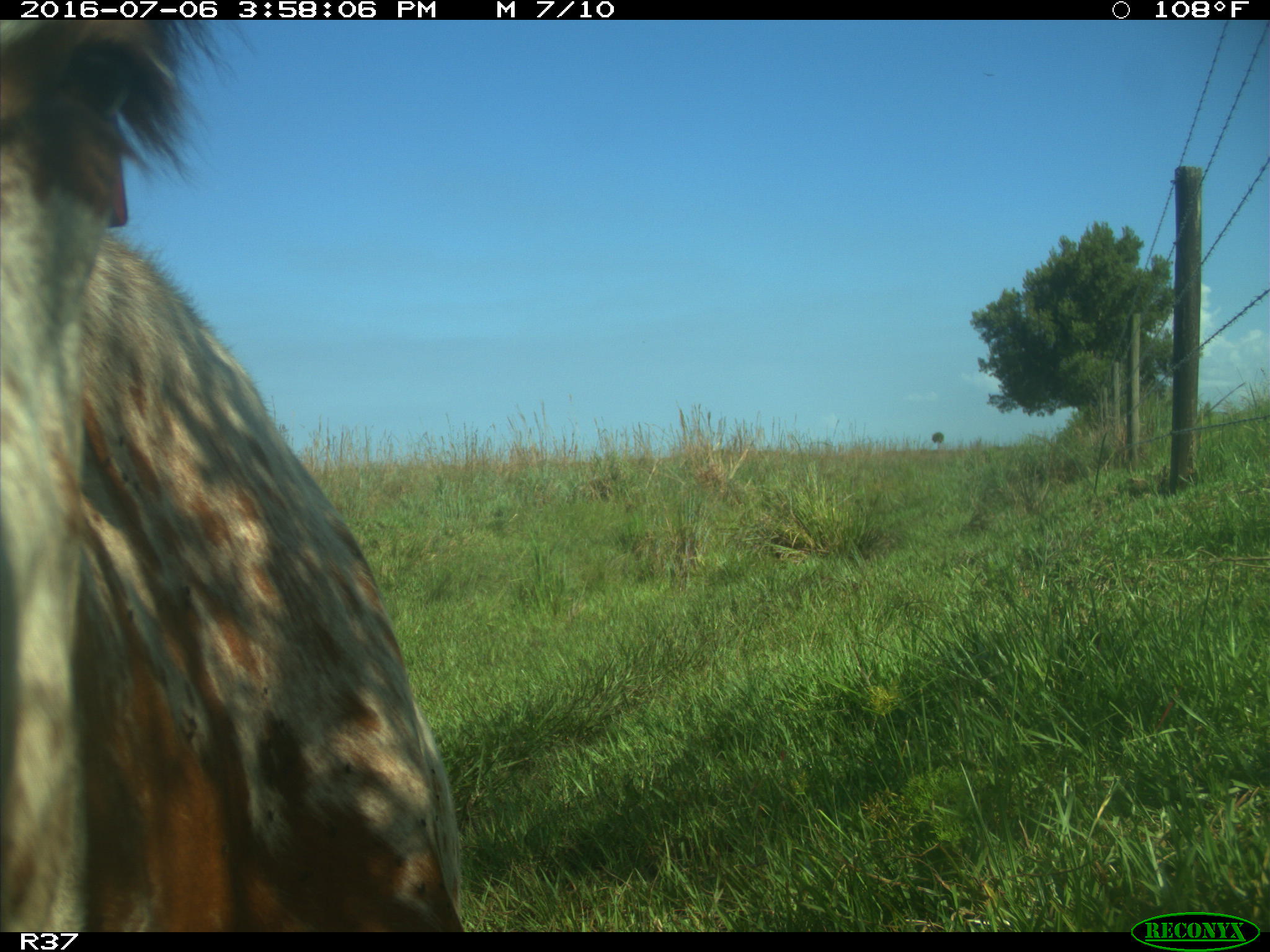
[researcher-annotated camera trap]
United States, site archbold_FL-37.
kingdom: Animalia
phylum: Chordata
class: Mammalia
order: Artiodactyla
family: Bovidae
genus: Bos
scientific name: Bos taurus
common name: domestic cow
Bos taurus (domestic cow).